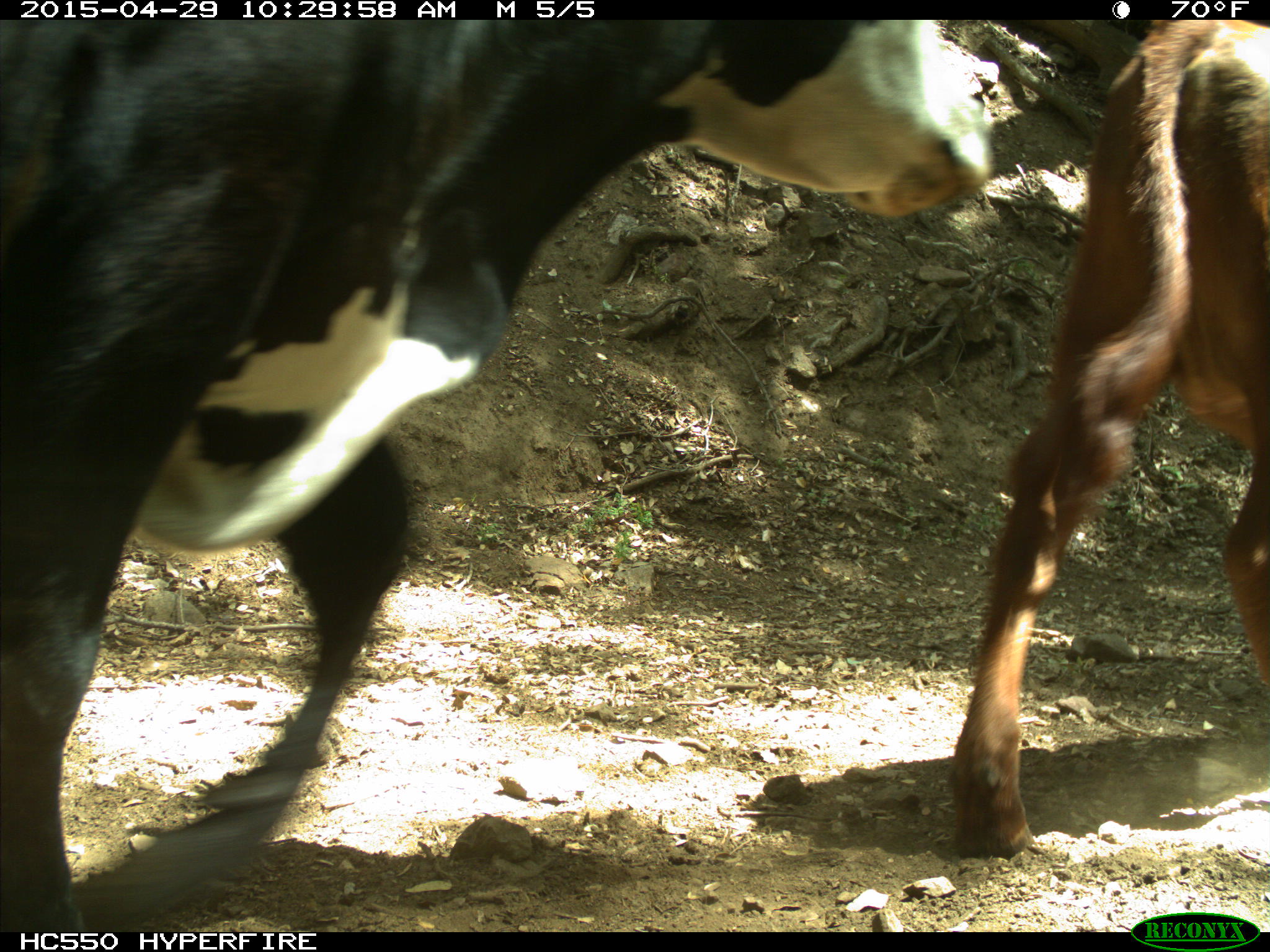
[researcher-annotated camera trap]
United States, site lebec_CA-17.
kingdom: Animalia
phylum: Chordata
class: Mammalia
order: Artiodactyla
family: Bovidae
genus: Bos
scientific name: Bos taurus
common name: domestic cow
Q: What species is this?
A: Bos taurus (domestic cow).